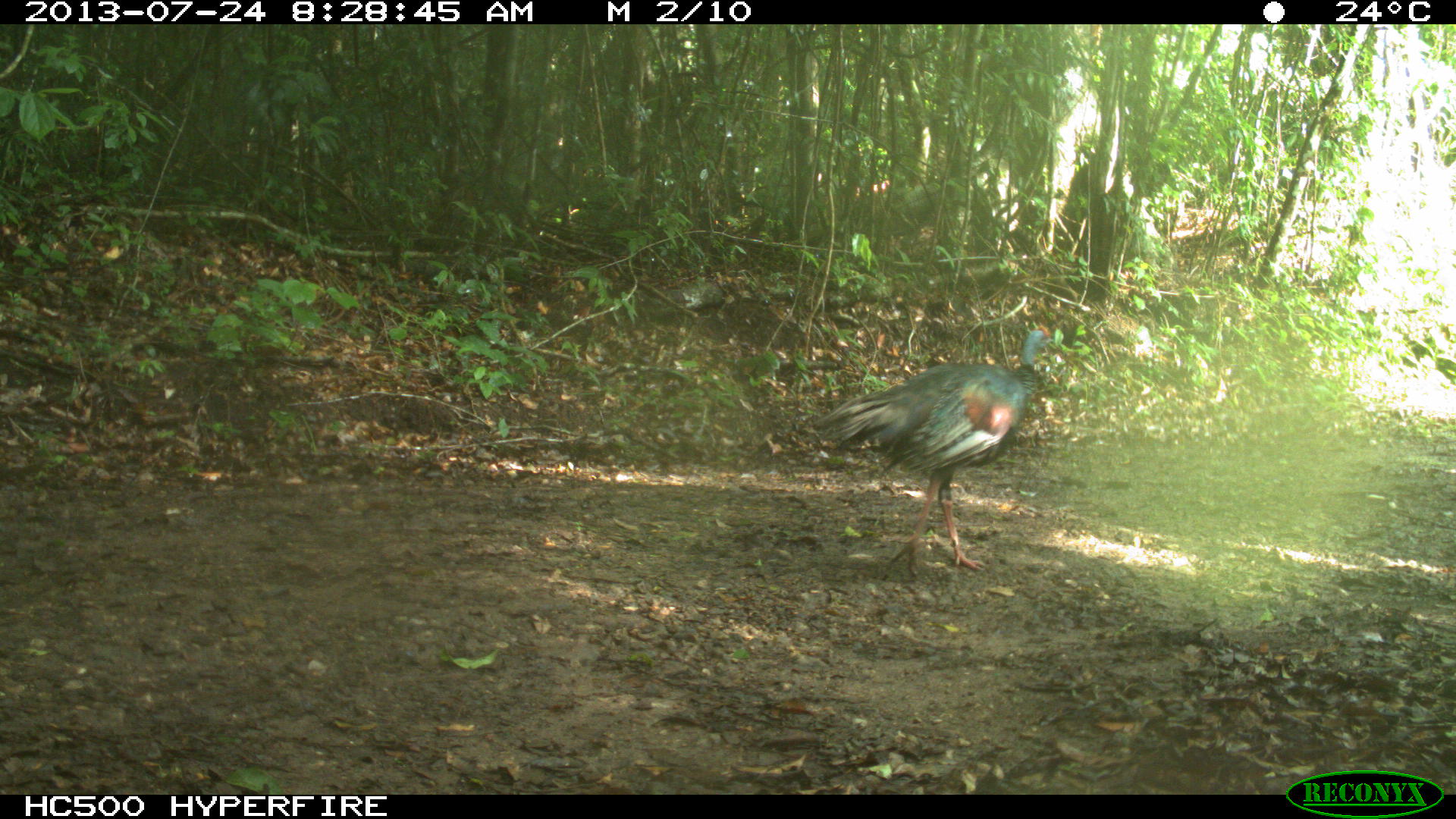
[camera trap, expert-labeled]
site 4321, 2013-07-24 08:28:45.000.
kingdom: Animalia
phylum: Chordata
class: Aves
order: Galliformes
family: Phasianidae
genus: Meleagris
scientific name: Meleagris ocellata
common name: ocellated turkey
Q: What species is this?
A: Meleagris ocellata (ocellated turkey).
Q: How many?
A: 2.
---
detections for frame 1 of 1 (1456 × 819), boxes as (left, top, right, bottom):
meleagris ocellata: (814, 324, 1062, 576)